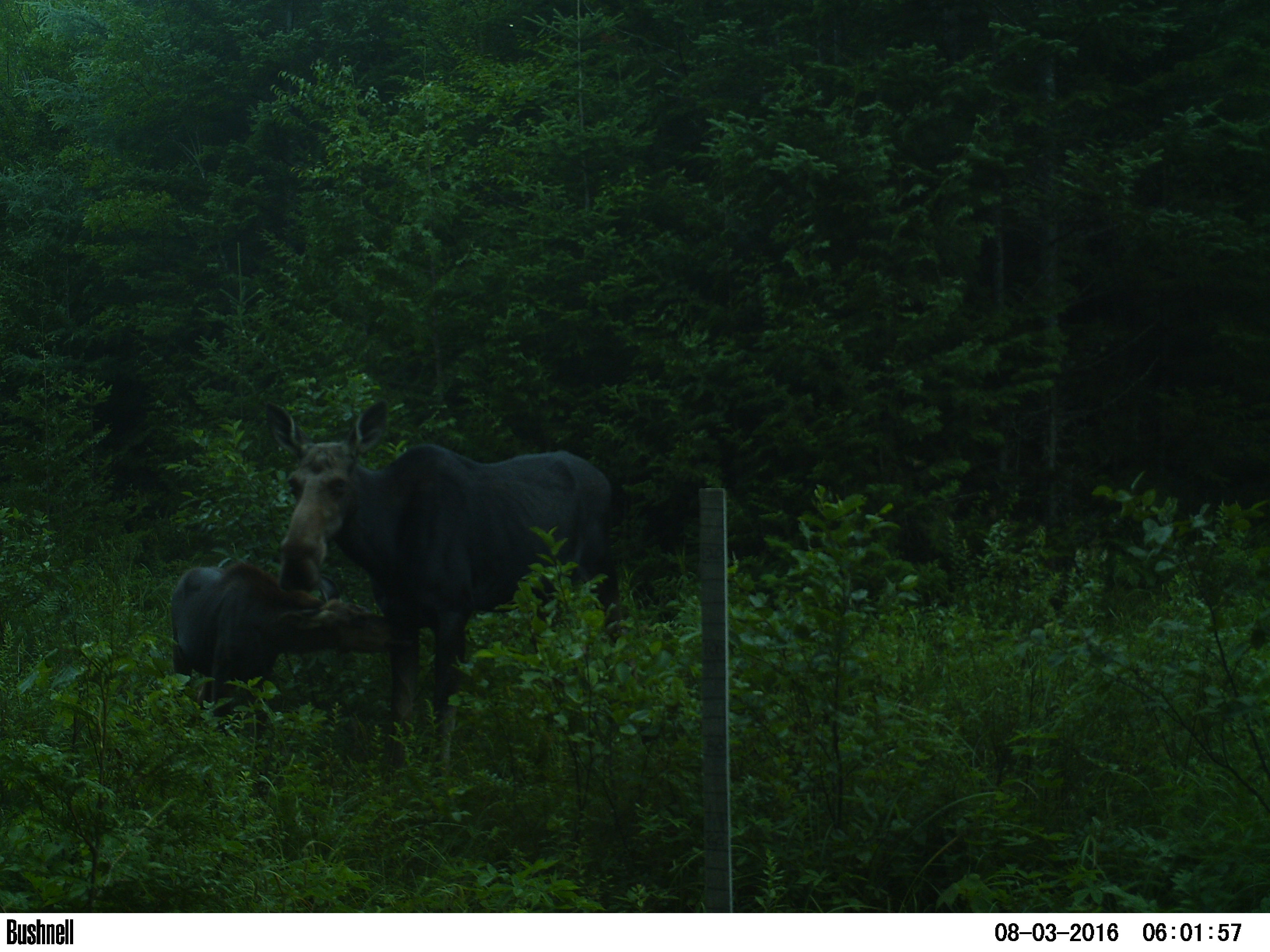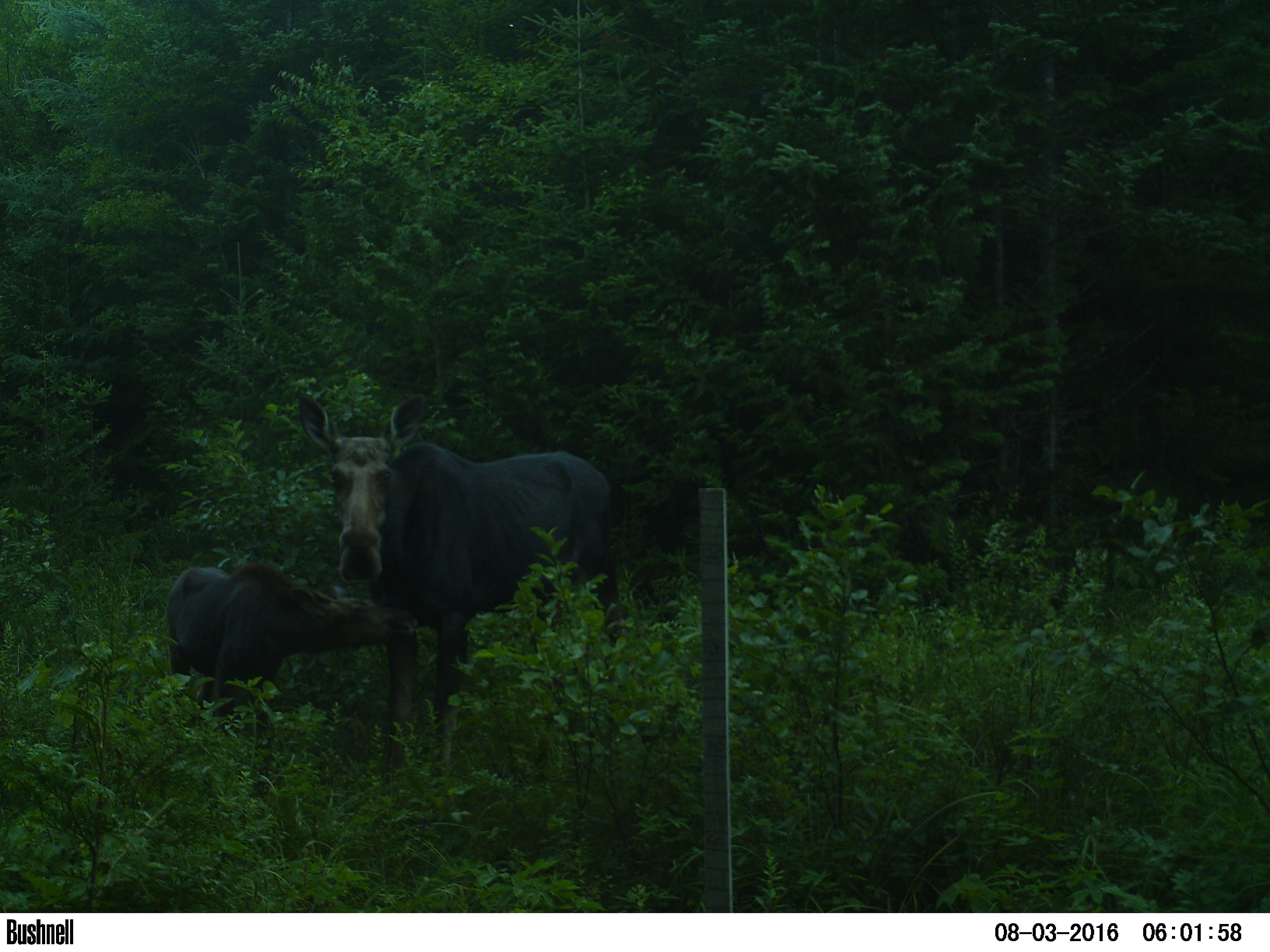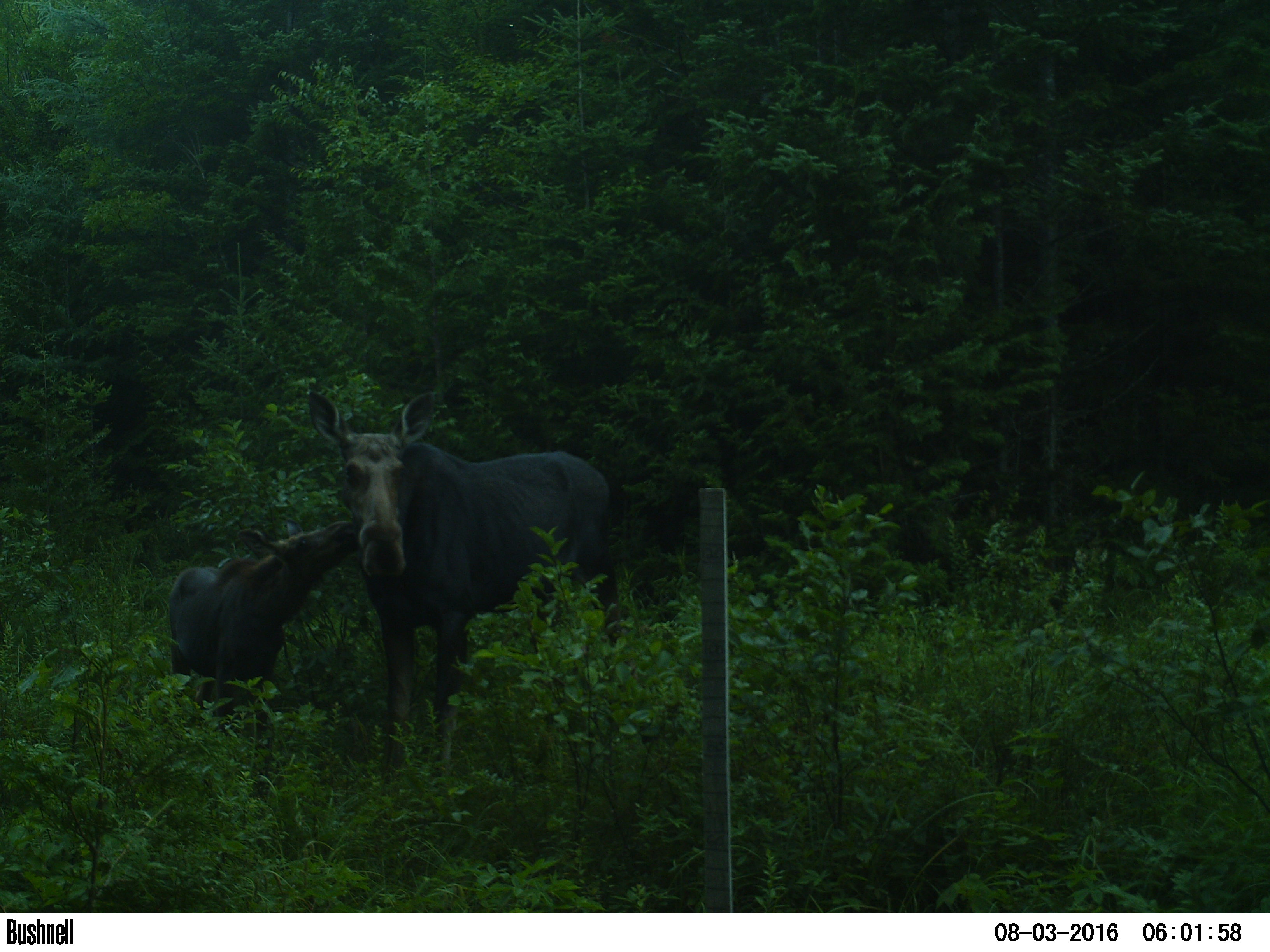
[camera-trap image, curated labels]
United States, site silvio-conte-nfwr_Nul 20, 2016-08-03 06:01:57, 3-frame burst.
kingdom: Animalia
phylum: Chordata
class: Mammalia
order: Artiodactyla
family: Cervidae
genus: Alces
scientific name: Alces alces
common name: moose